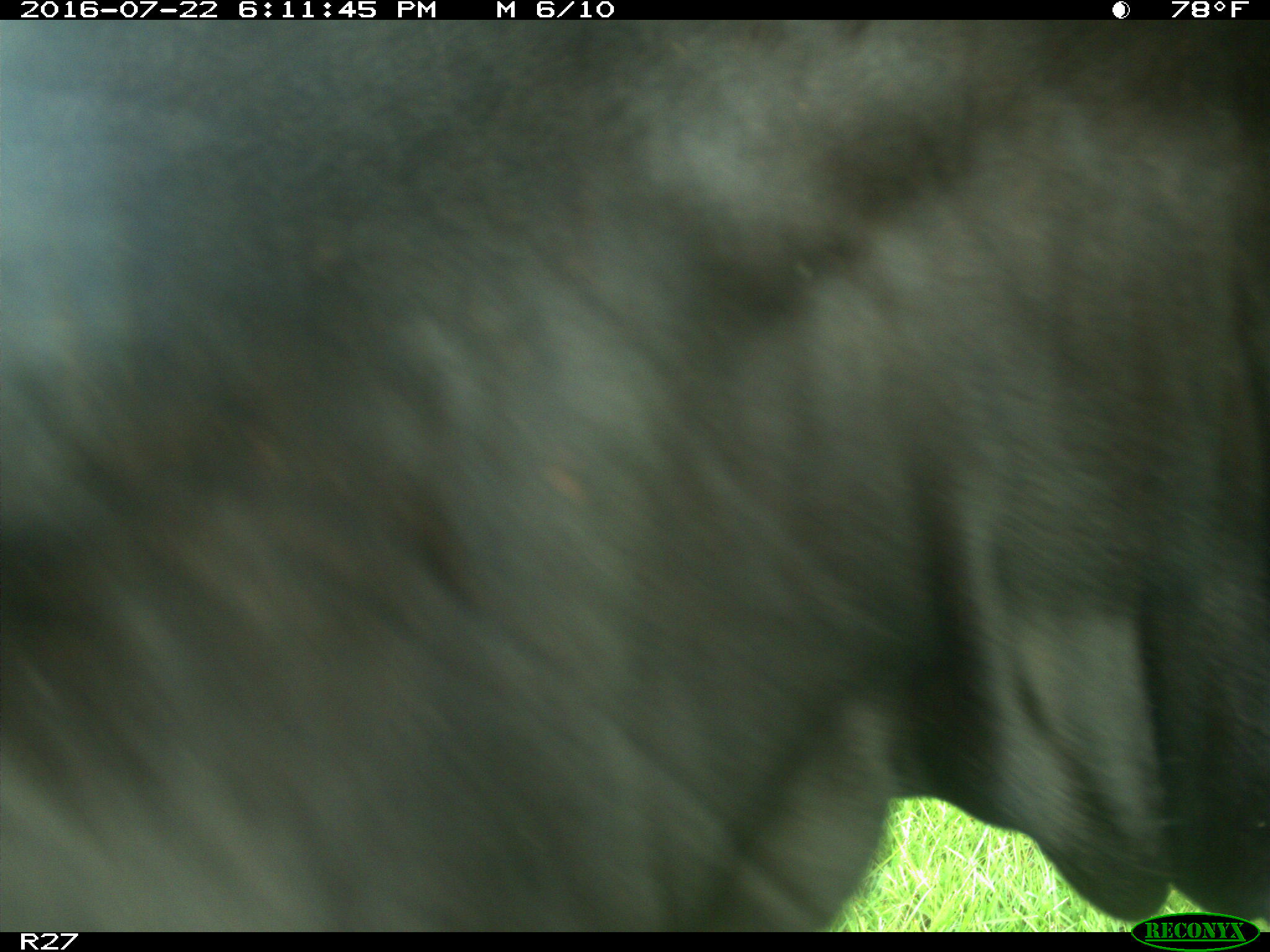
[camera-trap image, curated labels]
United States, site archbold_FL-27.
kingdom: Animalia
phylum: Chordata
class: Mammalia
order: Artiodactyla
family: Bovidae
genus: Bos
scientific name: Bos taurus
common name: domestic cow